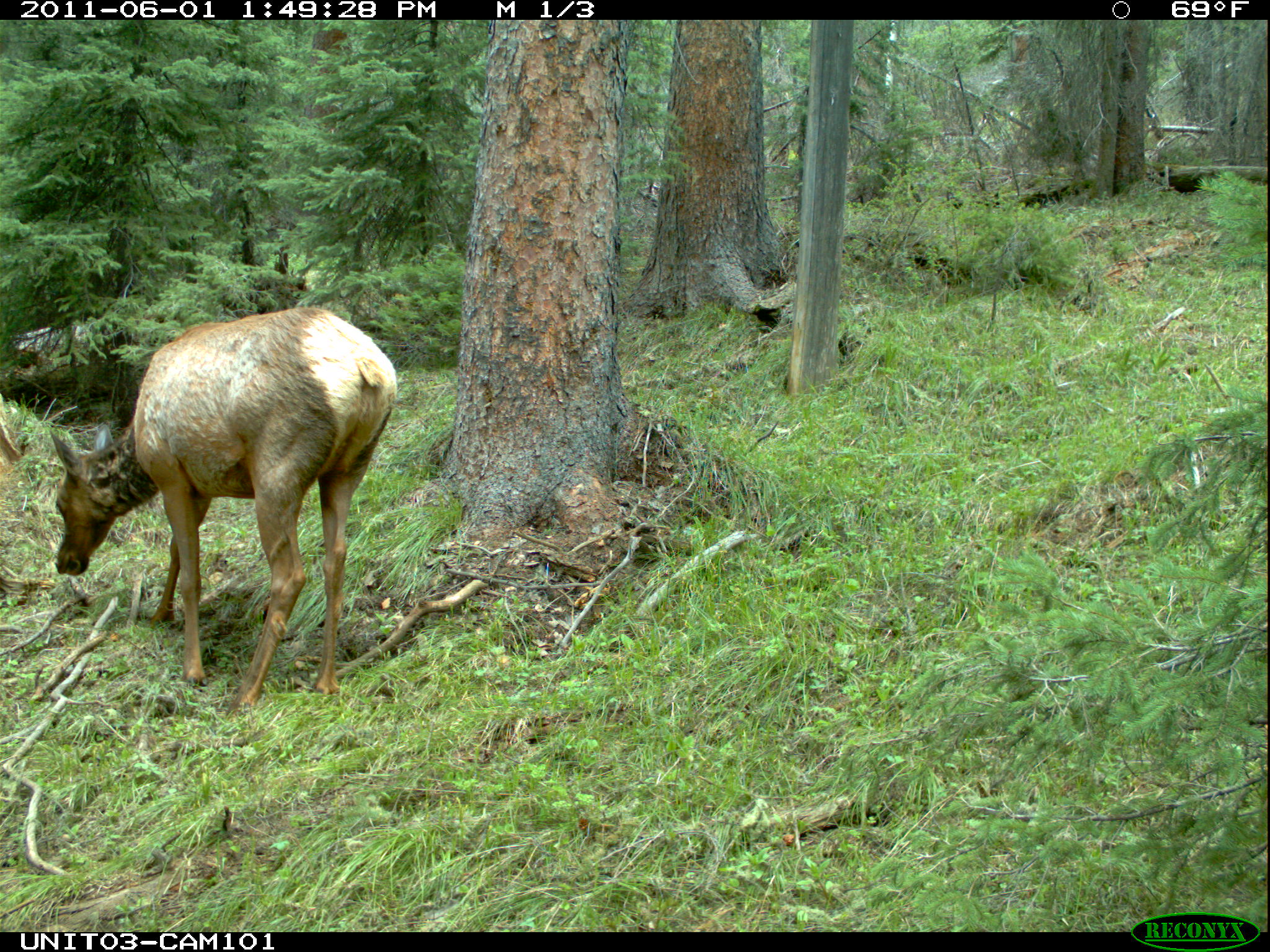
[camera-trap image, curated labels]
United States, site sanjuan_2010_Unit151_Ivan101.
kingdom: Animalia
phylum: Chordata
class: Mammalia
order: Artiodactyla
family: Cervidae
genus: Cervus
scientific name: Cervus elaphus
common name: red deer